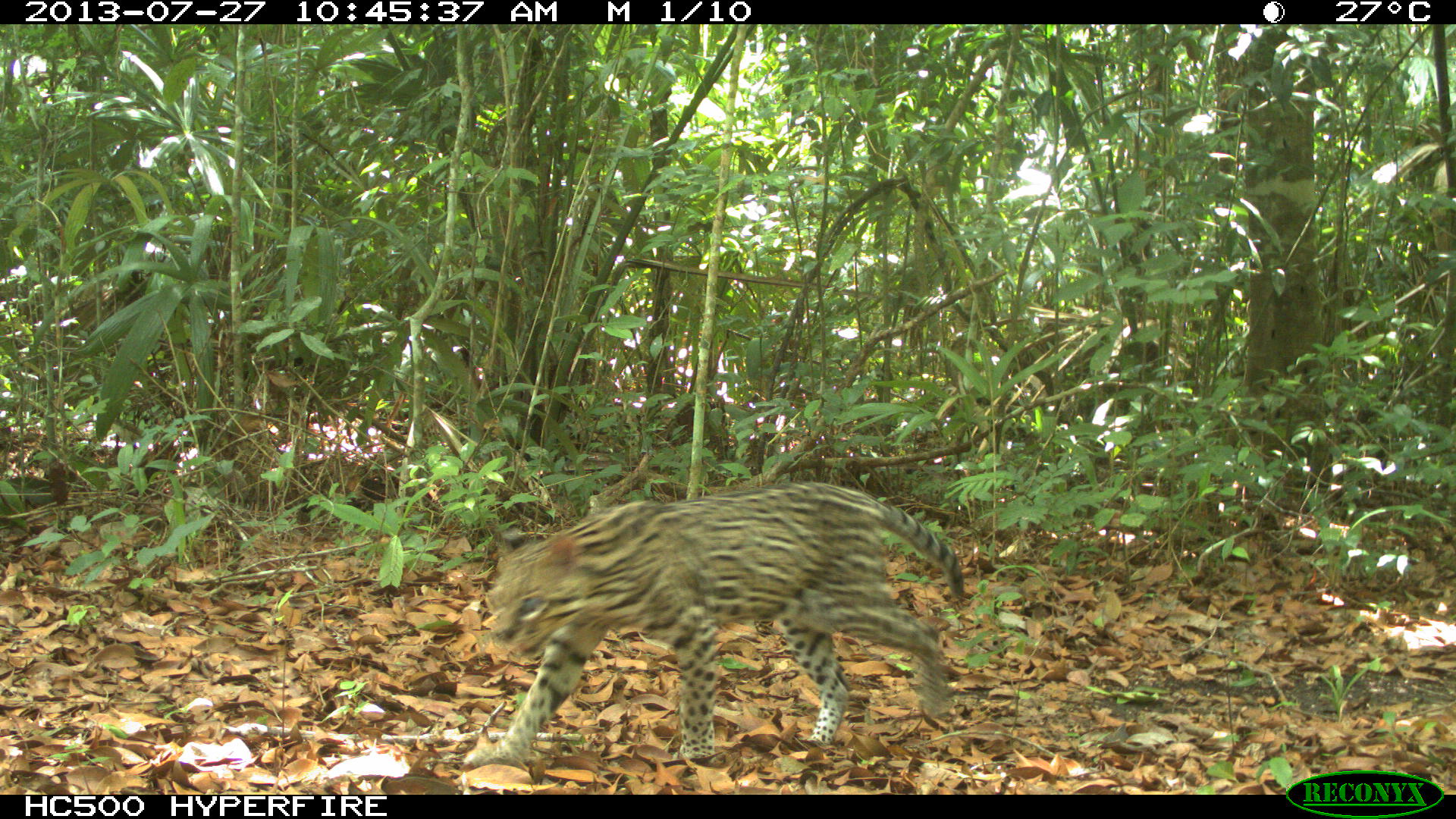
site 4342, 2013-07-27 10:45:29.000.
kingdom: Animalia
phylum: Chordata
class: Mammalia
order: Carnivora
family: Felidae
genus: Leopardus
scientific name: Leopardus pardalis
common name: ocelot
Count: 1.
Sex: female.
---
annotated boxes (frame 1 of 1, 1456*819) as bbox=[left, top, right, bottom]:
leopardus pardalis: bbox=[461, 479, 966, 768]